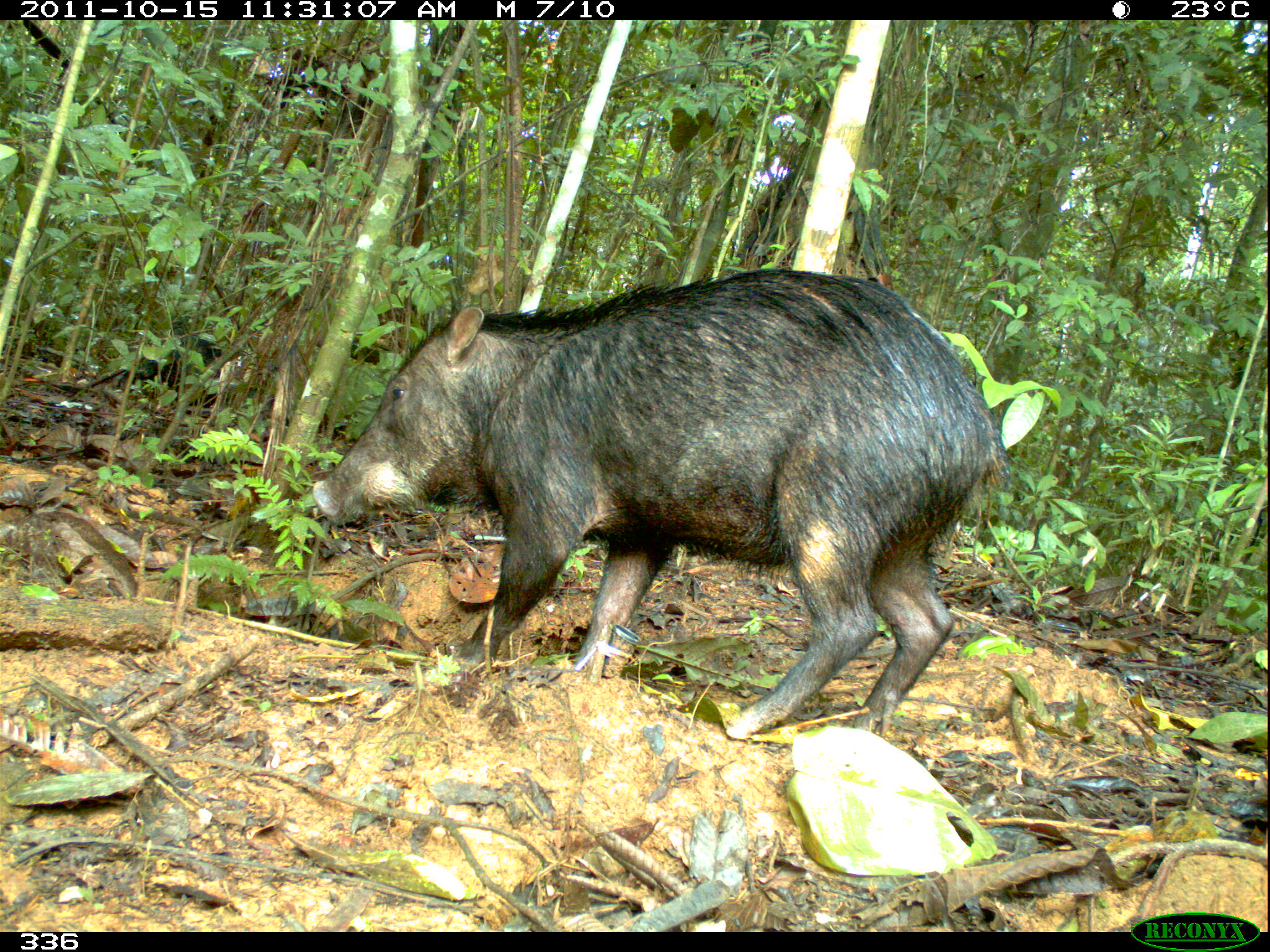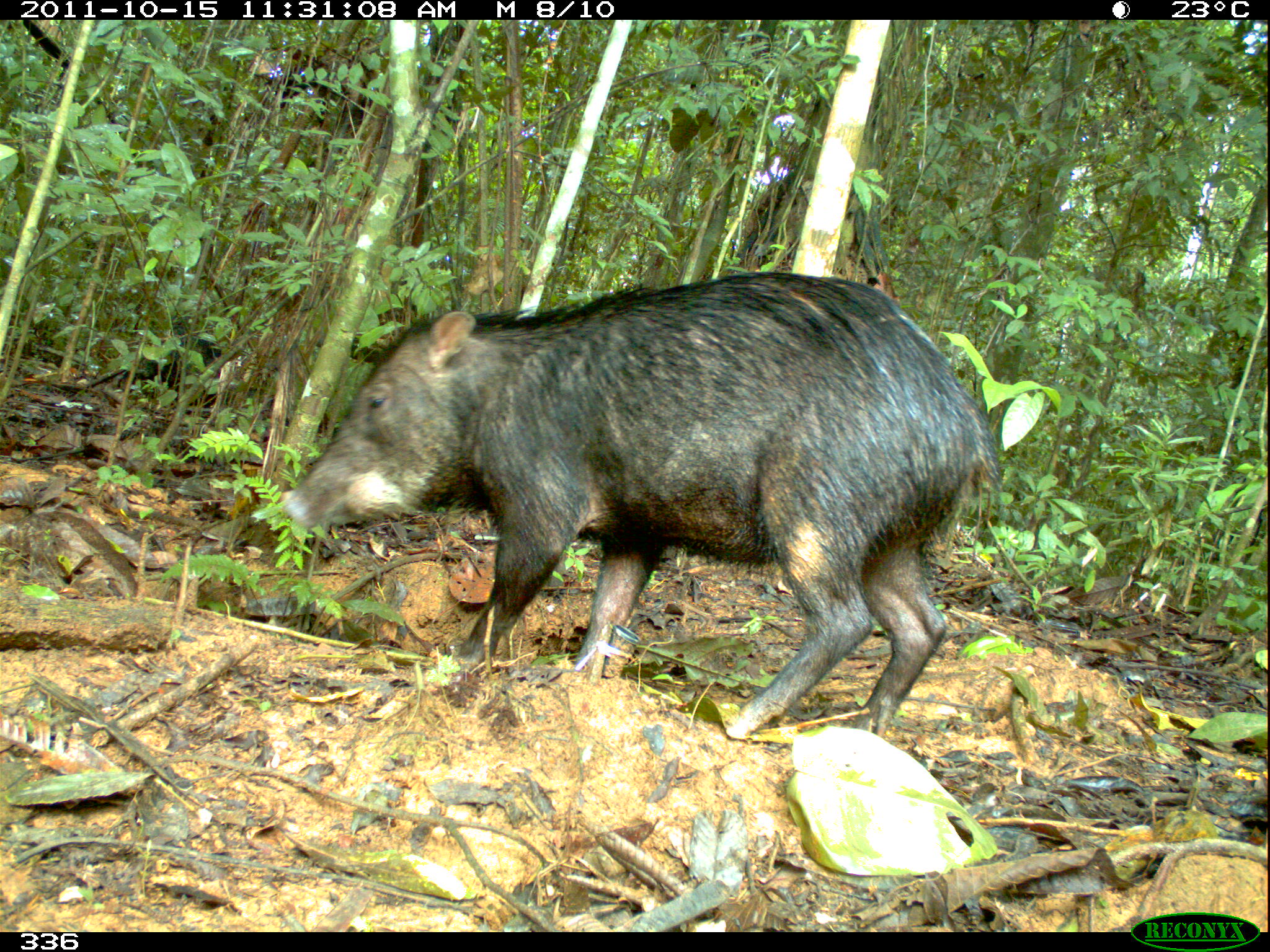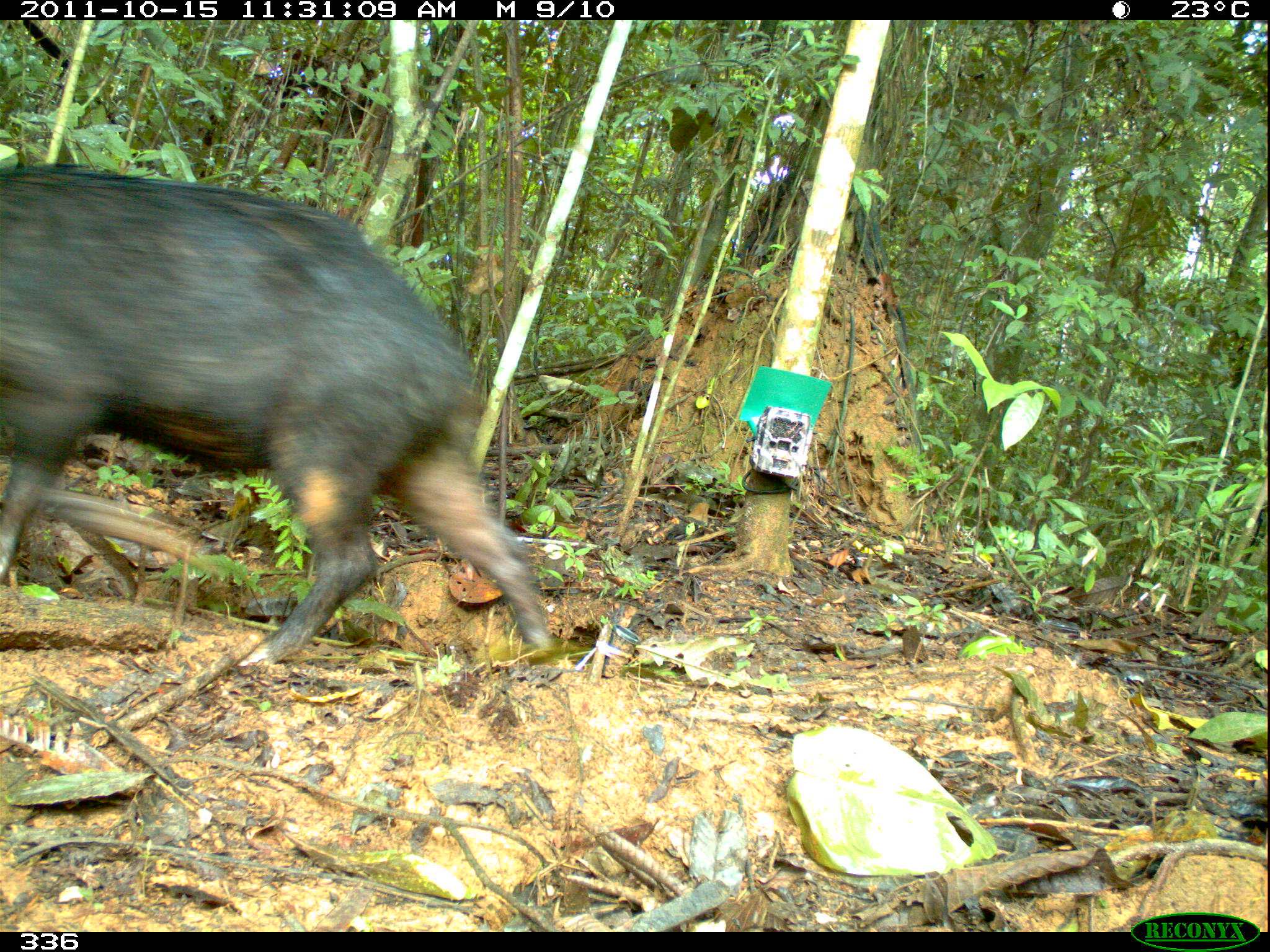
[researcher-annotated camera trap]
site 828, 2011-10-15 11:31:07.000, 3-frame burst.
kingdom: Animalia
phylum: Chordata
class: Mammalia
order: Artiodactyla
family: Tayassuidae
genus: Tayassu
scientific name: Tayassu pecari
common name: white-lipped peccary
Tayassu pecari (white-lipped peccary).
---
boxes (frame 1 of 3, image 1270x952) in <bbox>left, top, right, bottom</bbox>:
tayassu pecari: <bbox>310, 269, 1006, 742</bbox>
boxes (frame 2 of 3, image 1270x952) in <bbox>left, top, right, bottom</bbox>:
tayassu pecari: <bbox>280, 267, 1001, 741</bbox>